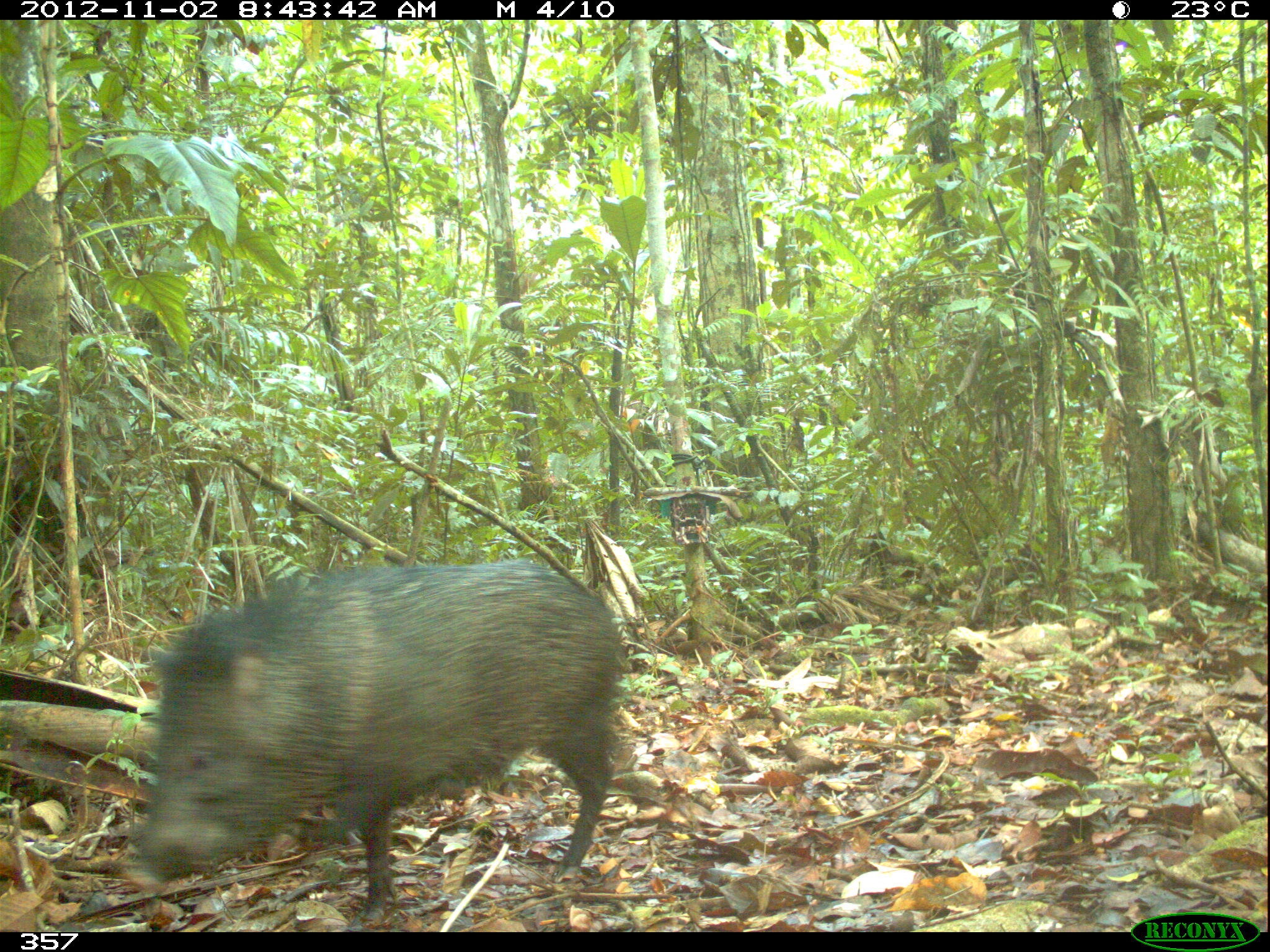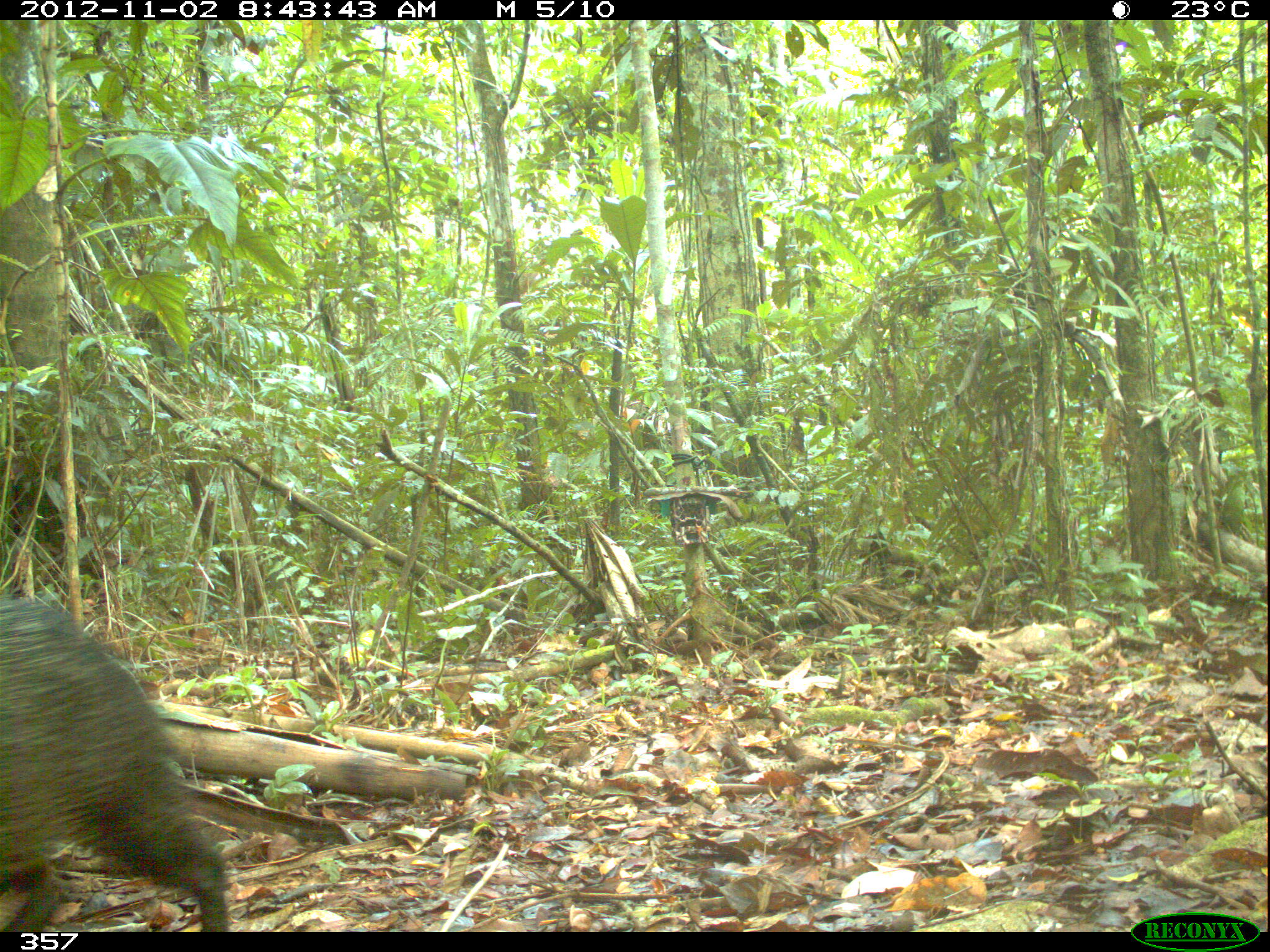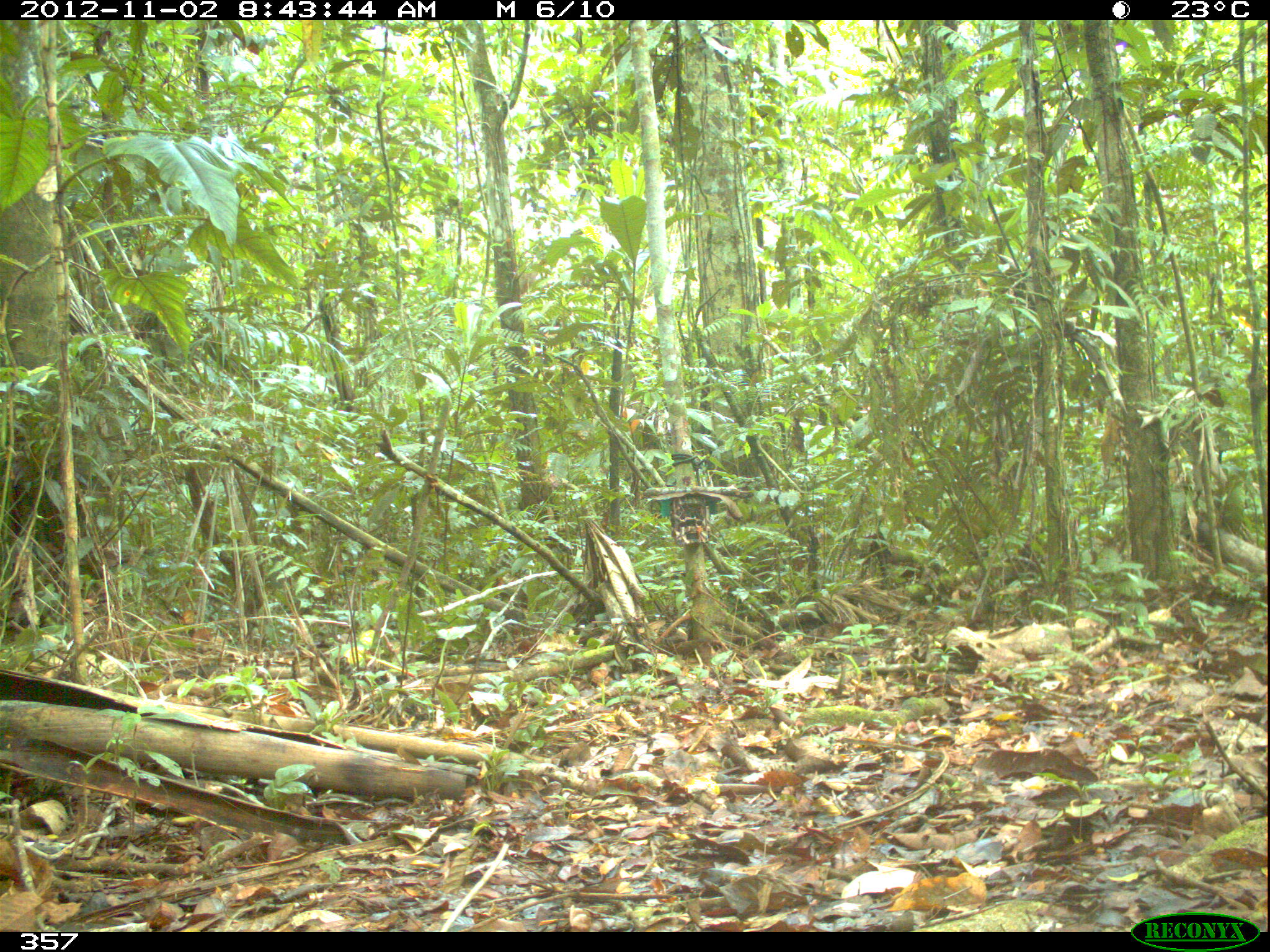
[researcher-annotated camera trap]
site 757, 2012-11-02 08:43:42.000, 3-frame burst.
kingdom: Animalia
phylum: Chordata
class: Mammalia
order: Artiodactyla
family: Tayassuidae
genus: Pecari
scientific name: Pecari tajacu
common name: collared peccary